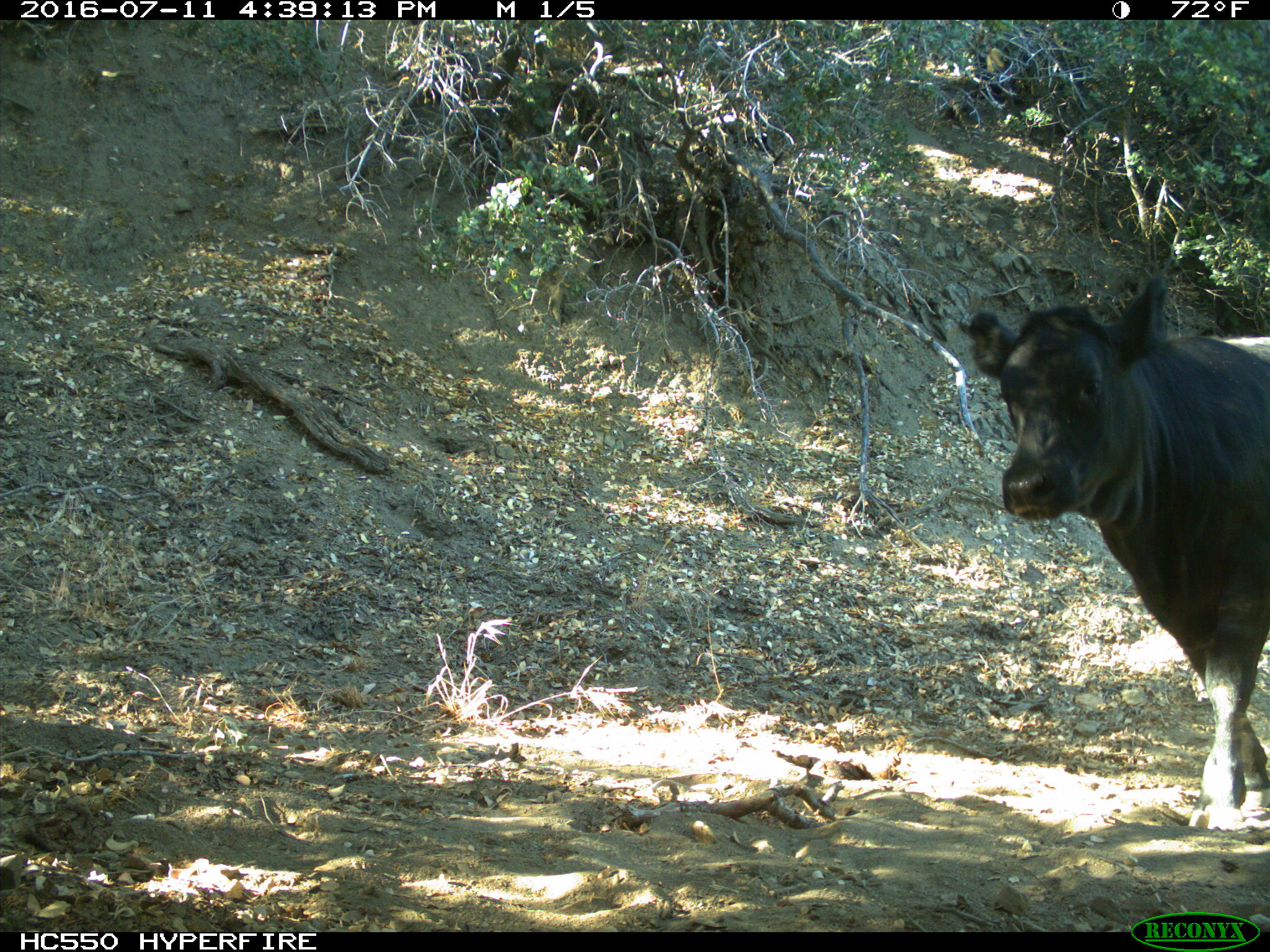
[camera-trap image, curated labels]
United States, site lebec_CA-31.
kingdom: Animalia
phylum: Chordata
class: Mammalia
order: Artiodactyla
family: Bovidae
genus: Bos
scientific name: Bos taurus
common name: domestic cow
Bos taurus (domestic cow).